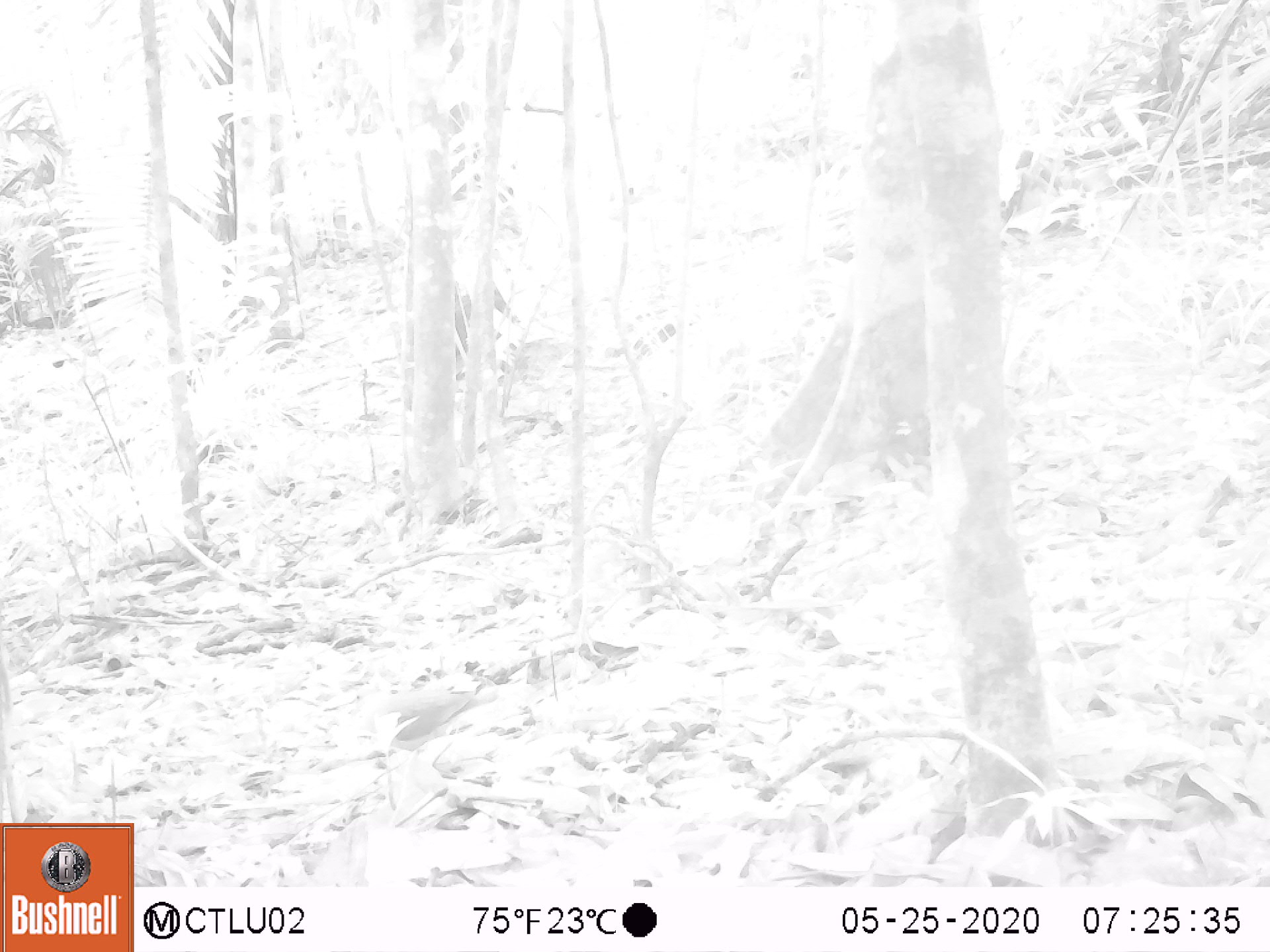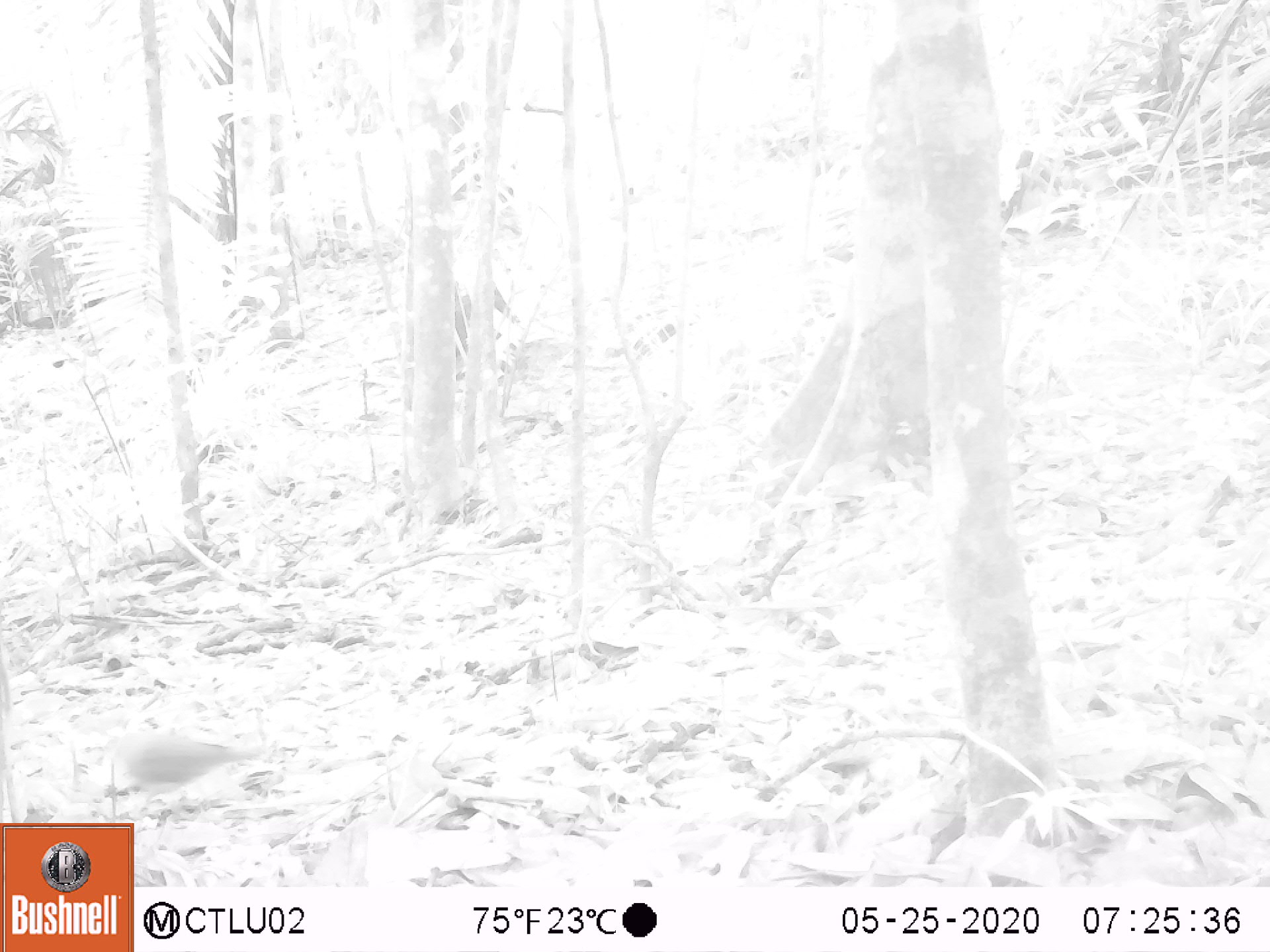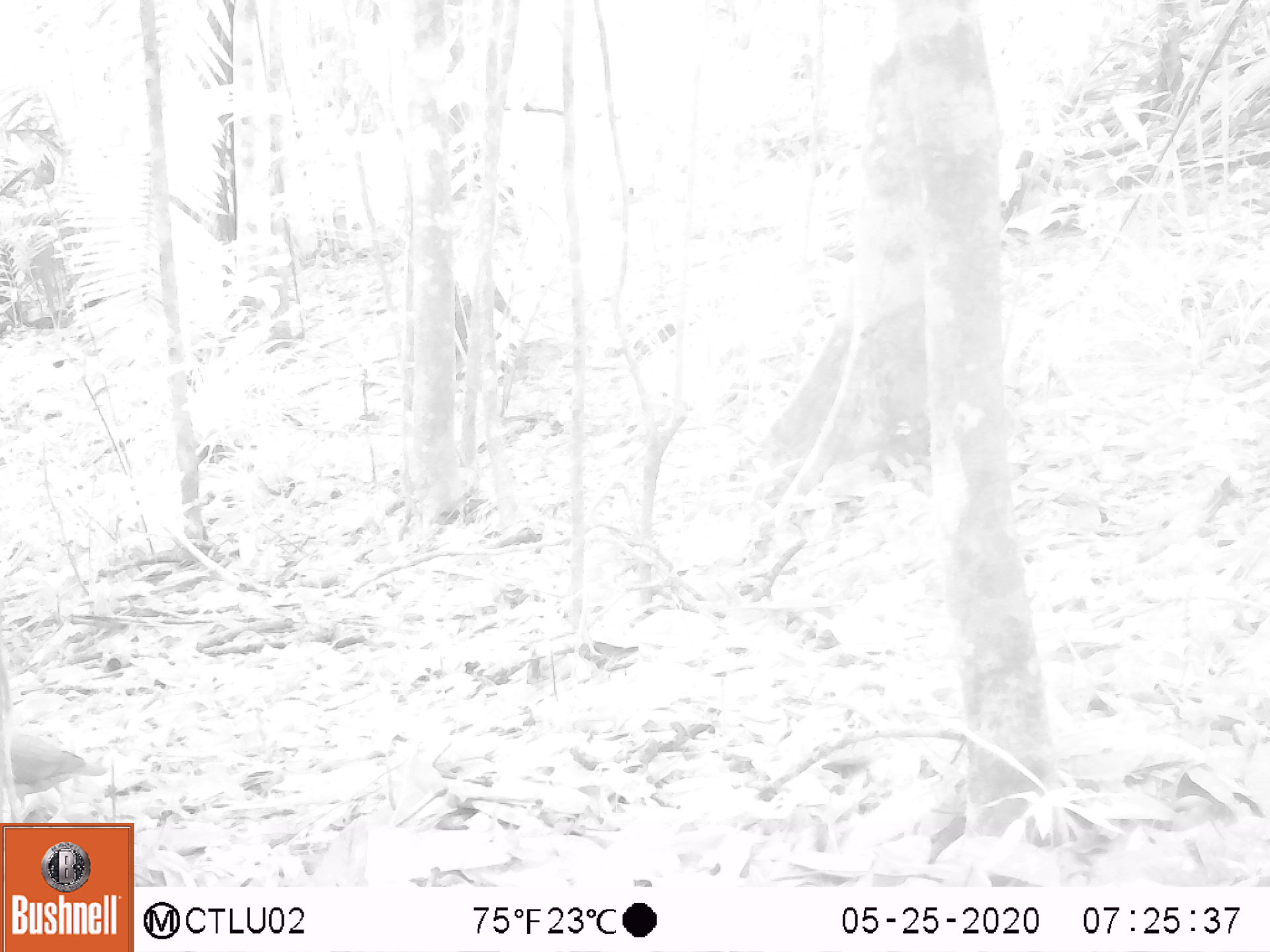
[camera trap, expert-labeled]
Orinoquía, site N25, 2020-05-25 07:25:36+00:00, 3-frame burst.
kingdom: Animalia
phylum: Chordata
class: Aves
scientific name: Aves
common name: bird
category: unknown bird